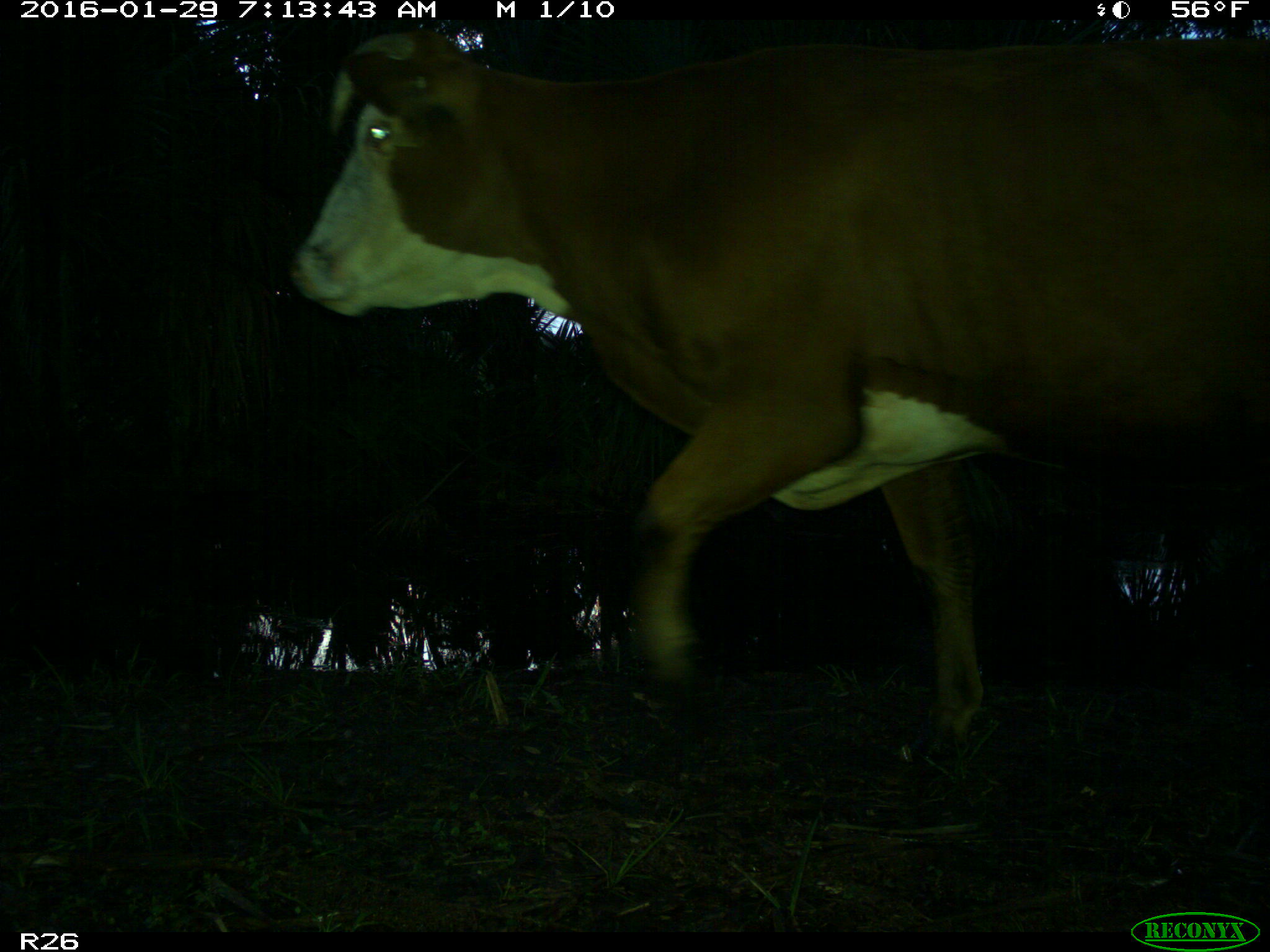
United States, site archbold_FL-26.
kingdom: Animalia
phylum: Chordata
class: Mammalia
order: Artiodactyla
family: Bovidae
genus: Bos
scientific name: Bos taurus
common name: domestic cow